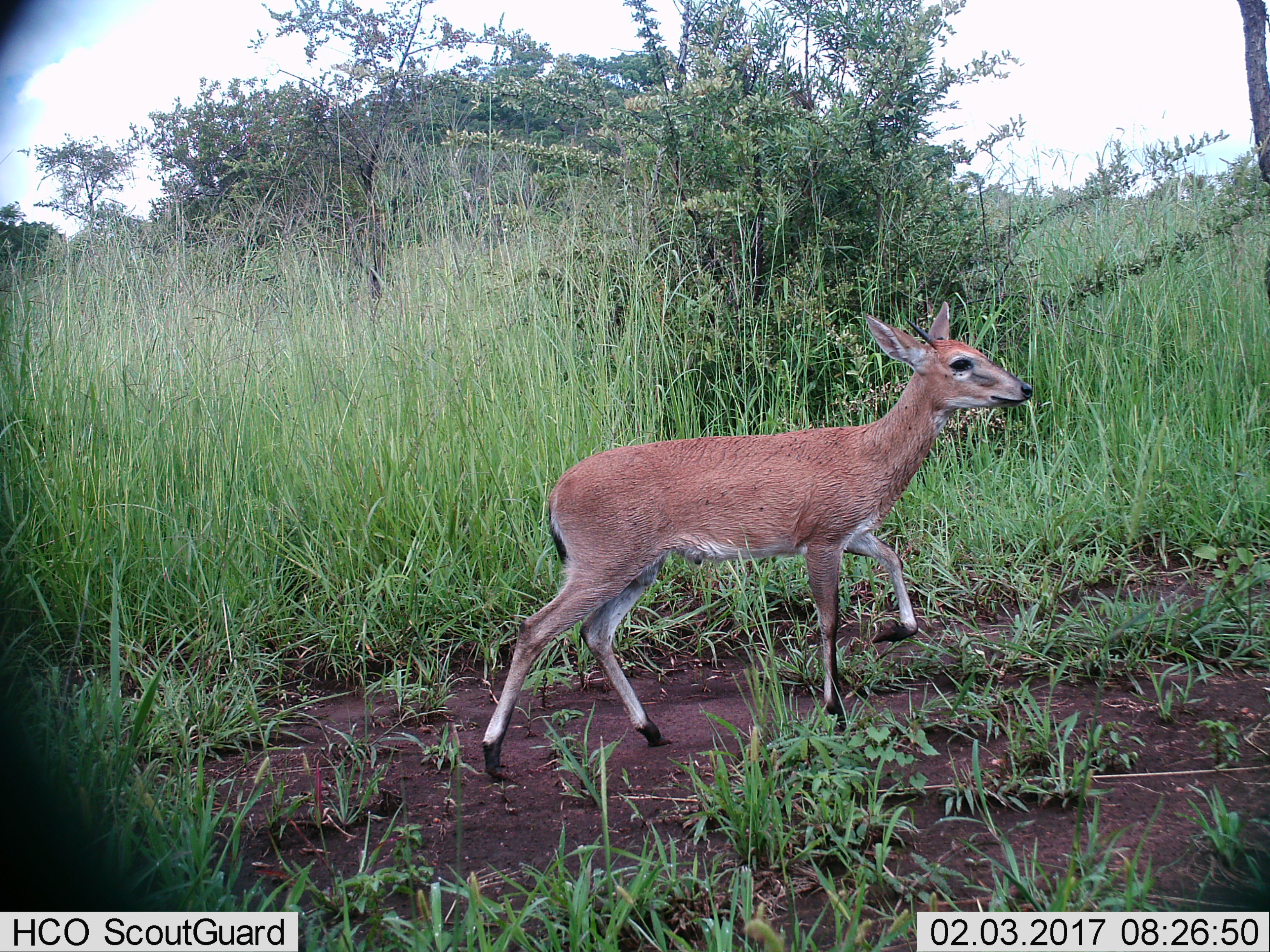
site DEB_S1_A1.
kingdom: Animalia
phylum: Chordata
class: Mammalia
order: Artiodactyla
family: Bovidae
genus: Sylvicapra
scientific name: Sylvicapra grimmia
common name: common duiker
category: duikercommongrey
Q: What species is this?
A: Duikercommongrey (common duiker) (Sylvicapra grimmia).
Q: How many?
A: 1.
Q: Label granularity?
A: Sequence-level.